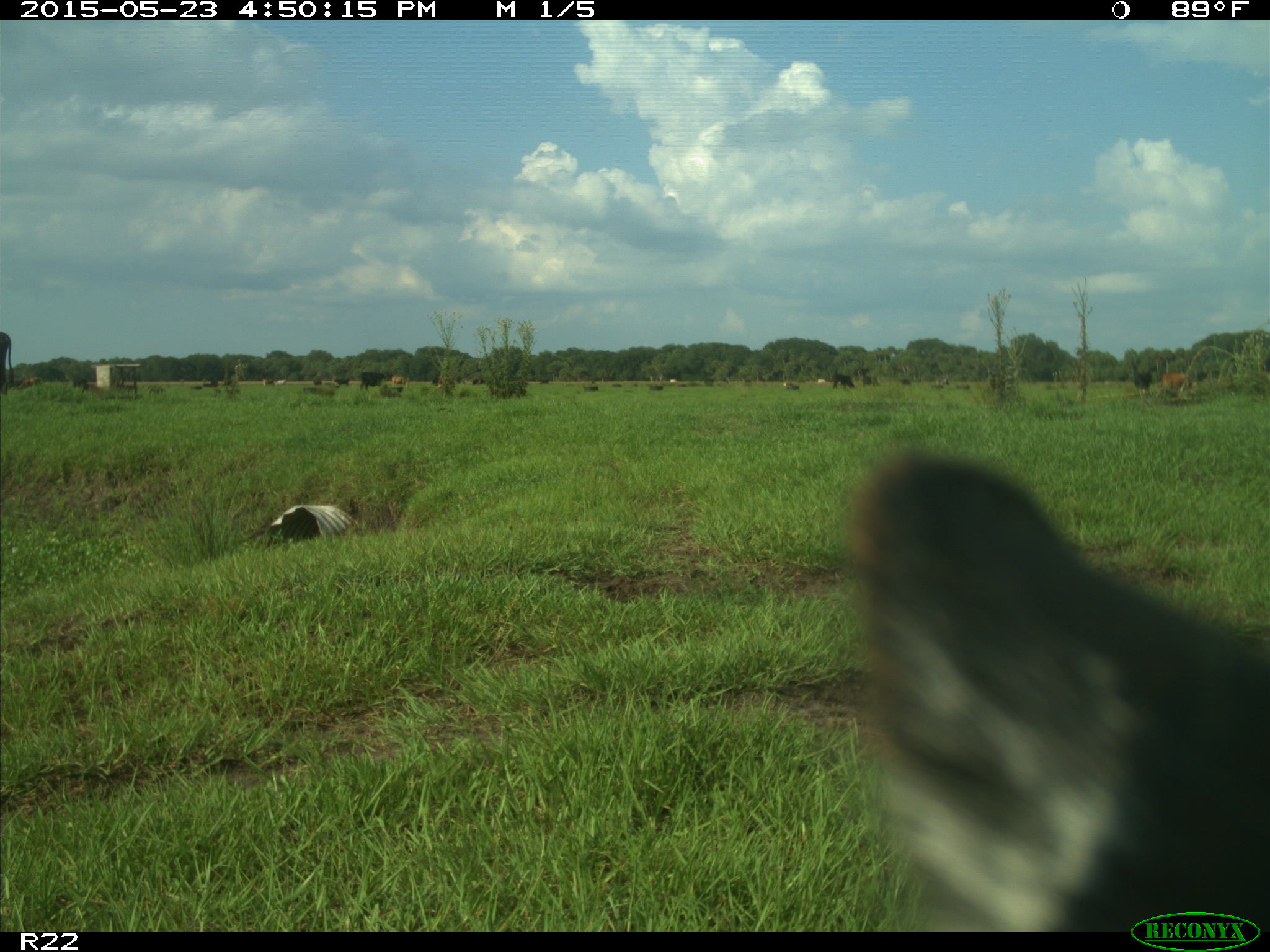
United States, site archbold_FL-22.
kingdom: Animalia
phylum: Chordata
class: Mammalia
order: Artiodactyla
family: Bovidae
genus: Bos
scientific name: Bos taurus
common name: domestic cow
Bos taurus (domestic cow).